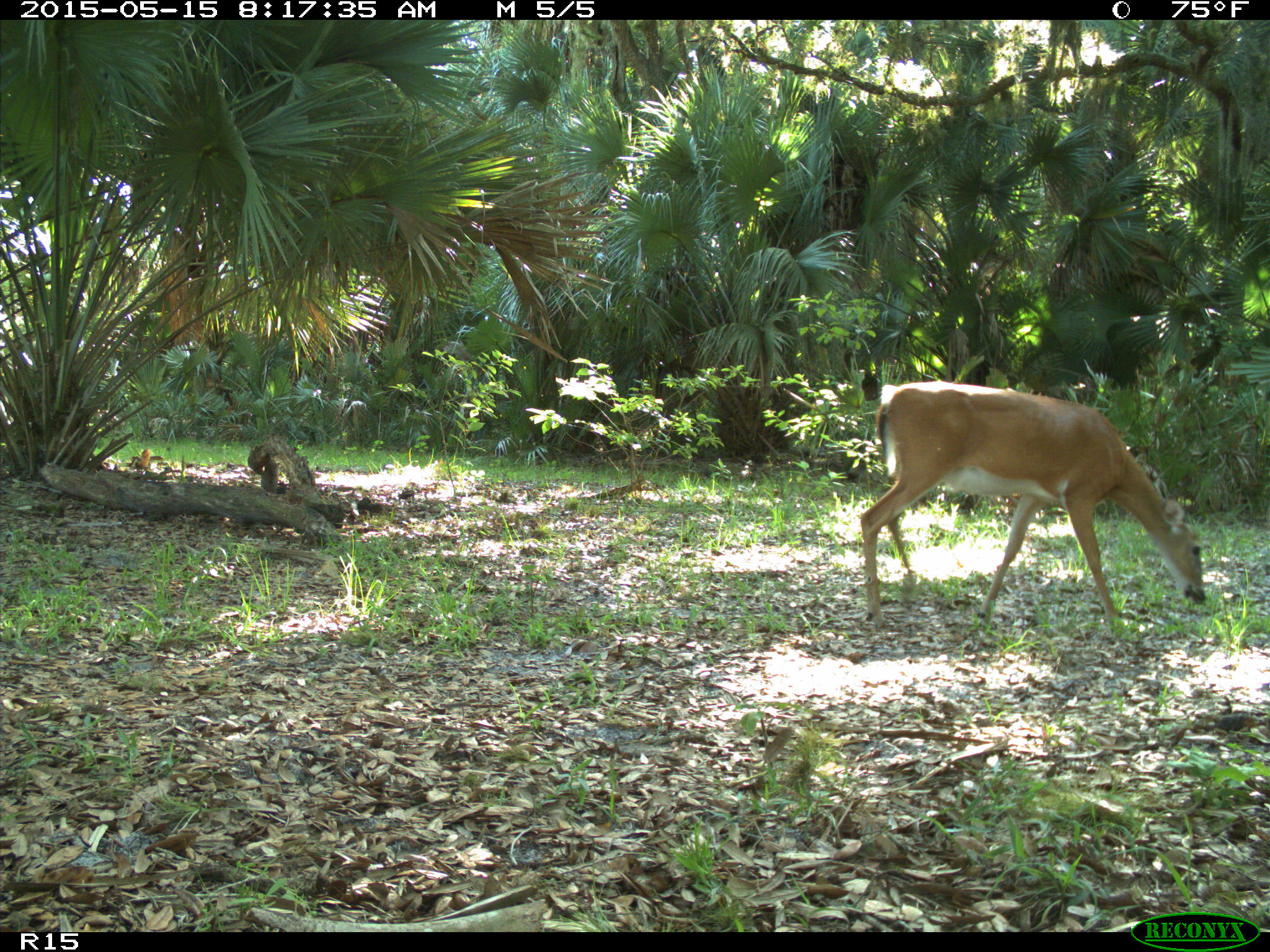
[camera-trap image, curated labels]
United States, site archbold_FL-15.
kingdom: Animalia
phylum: Chordata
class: Mammalia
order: Artiodactyla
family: Cervidae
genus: Odocoileus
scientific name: Odocoileus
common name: deer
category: unidentified deer